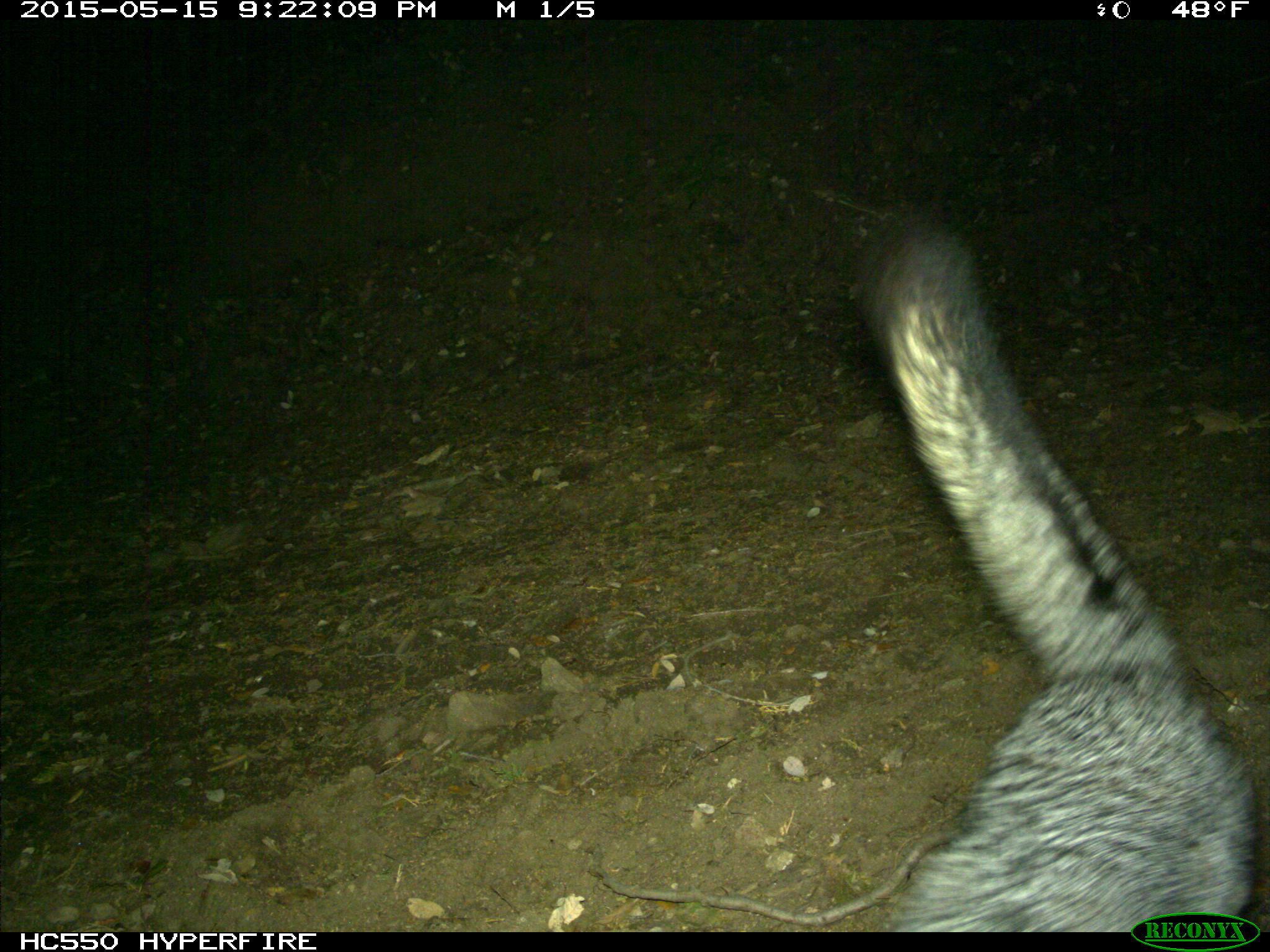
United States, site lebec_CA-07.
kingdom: Animalia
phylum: Chordata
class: Mammalia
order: Carnivora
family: Canidae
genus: Urocyon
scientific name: Urocyon cinereoargenteus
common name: gray fox